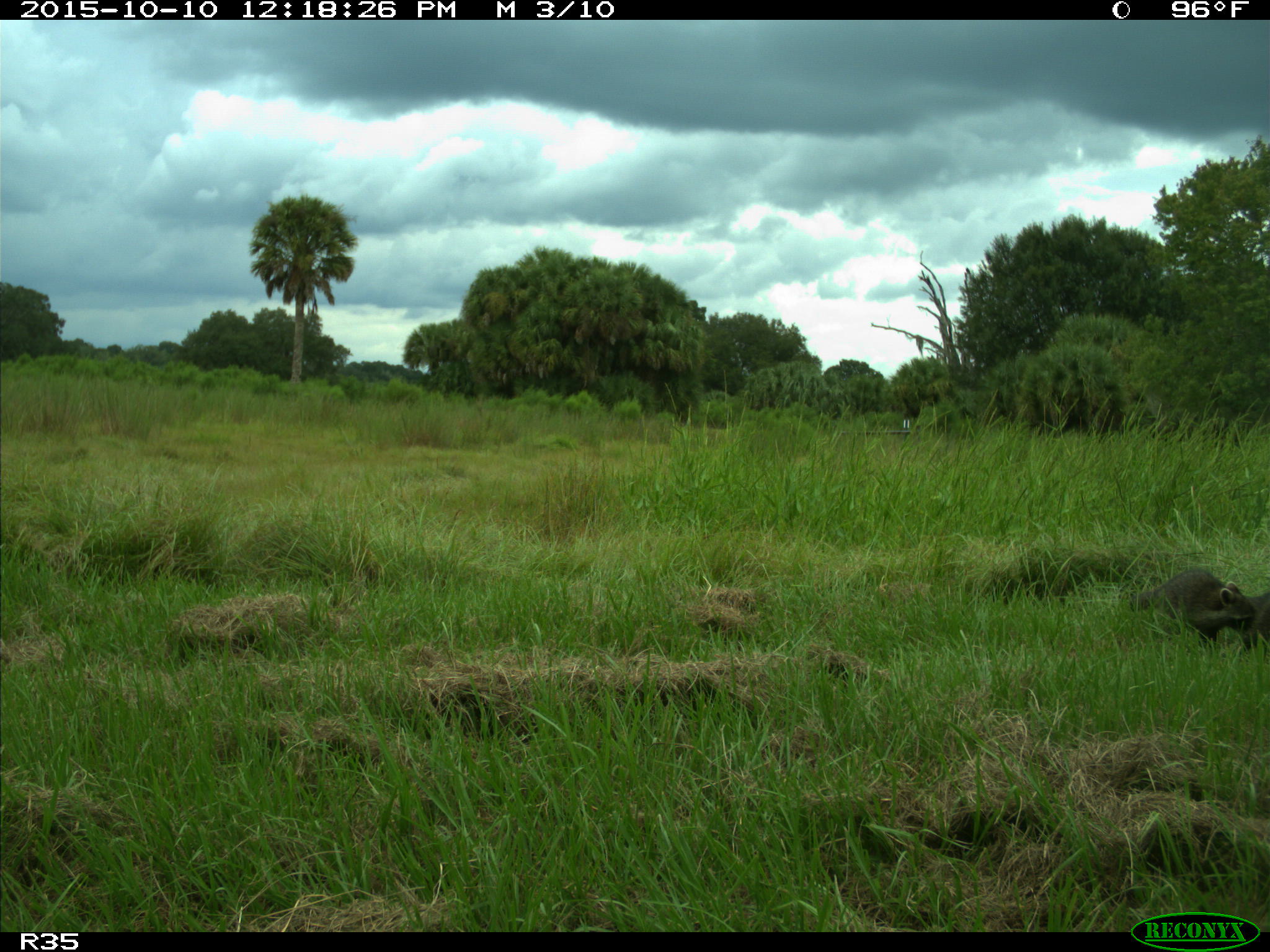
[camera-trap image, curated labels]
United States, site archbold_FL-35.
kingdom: Animalia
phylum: Chordata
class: Mammalia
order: Carnivora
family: Procyonidae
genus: Procyon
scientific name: Procyon lotor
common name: common raccoon